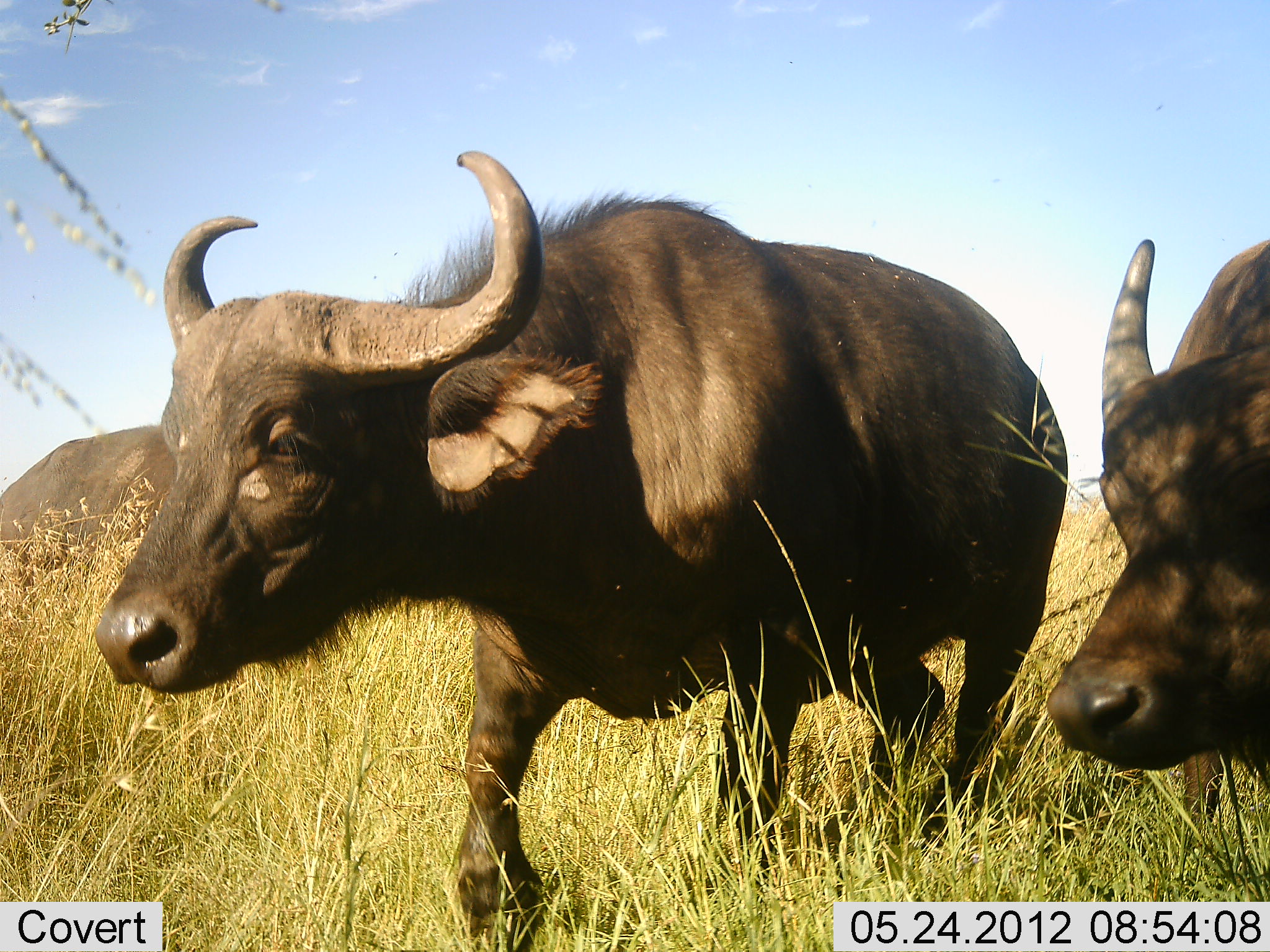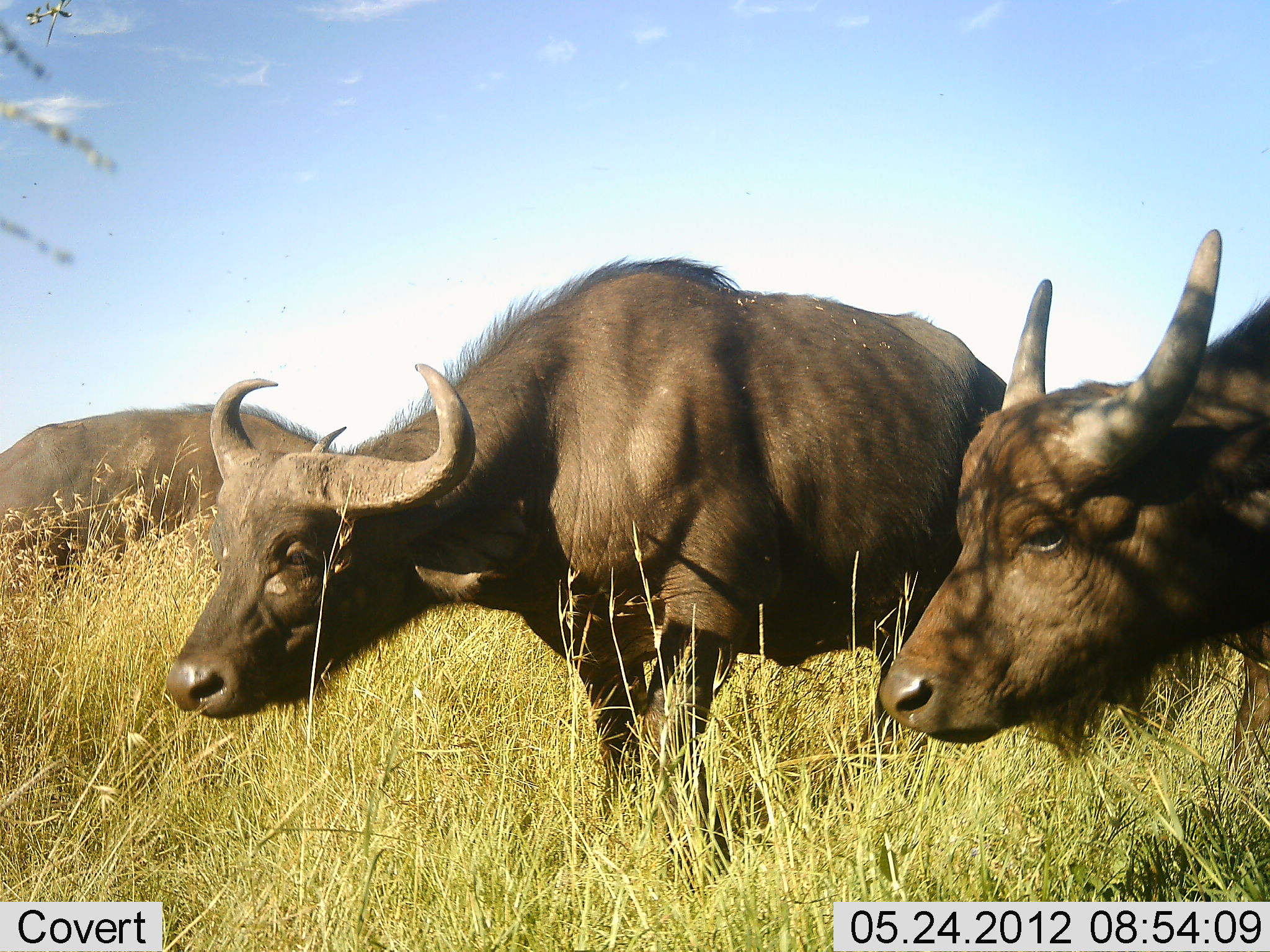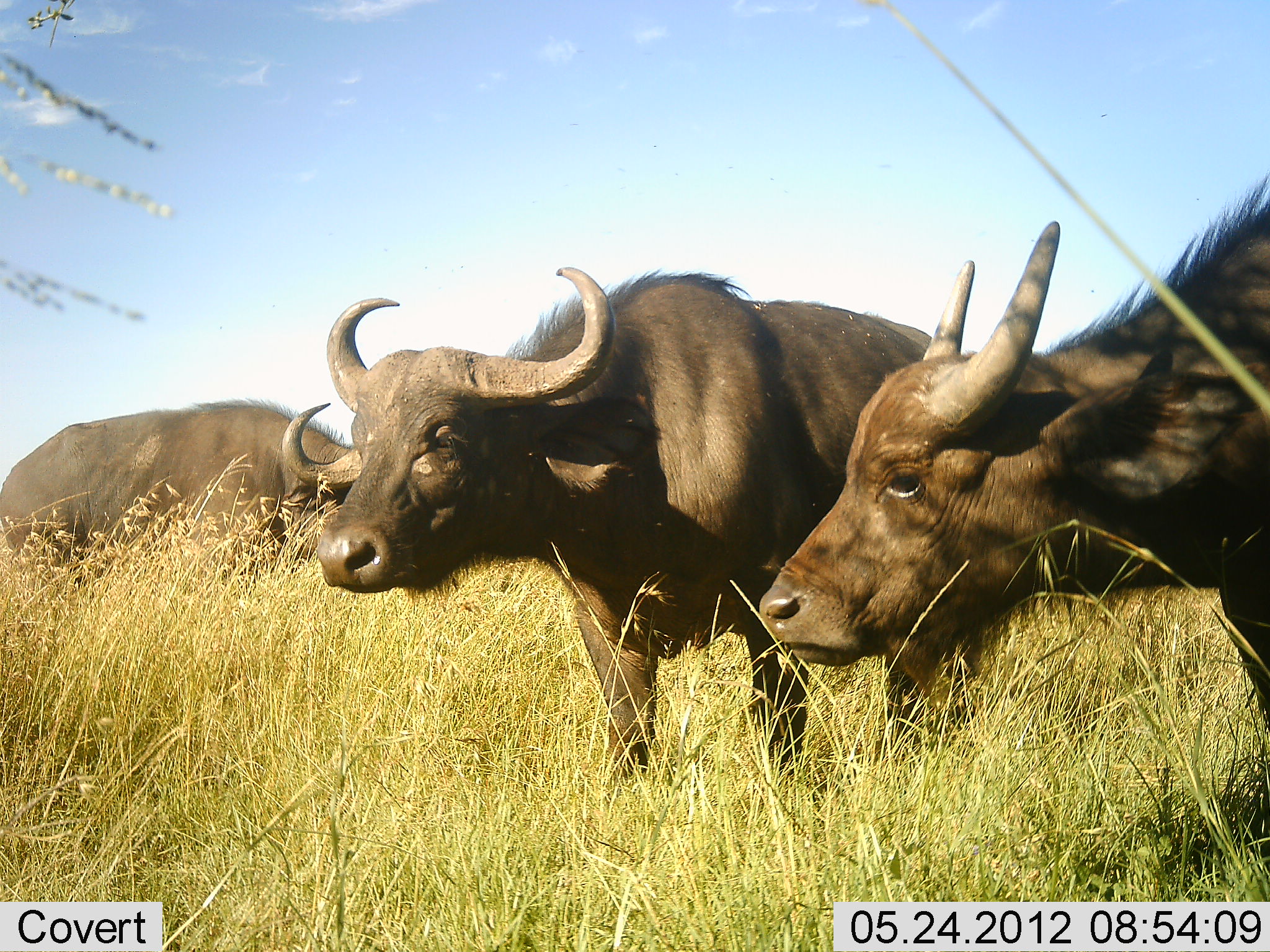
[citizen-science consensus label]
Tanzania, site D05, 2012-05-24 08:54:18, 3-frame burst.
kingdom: Animalia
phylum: Chordata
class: Mammalia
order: Artiodactyla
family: Bovidae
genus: Syncerus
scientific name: Syncerus caffer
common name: cape buffalo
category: buffalo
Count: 3.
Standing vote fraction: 30%.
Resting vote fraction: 0%.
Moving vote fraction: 80%.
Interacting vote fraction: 0%.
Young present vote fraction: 10%.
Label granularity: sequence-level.